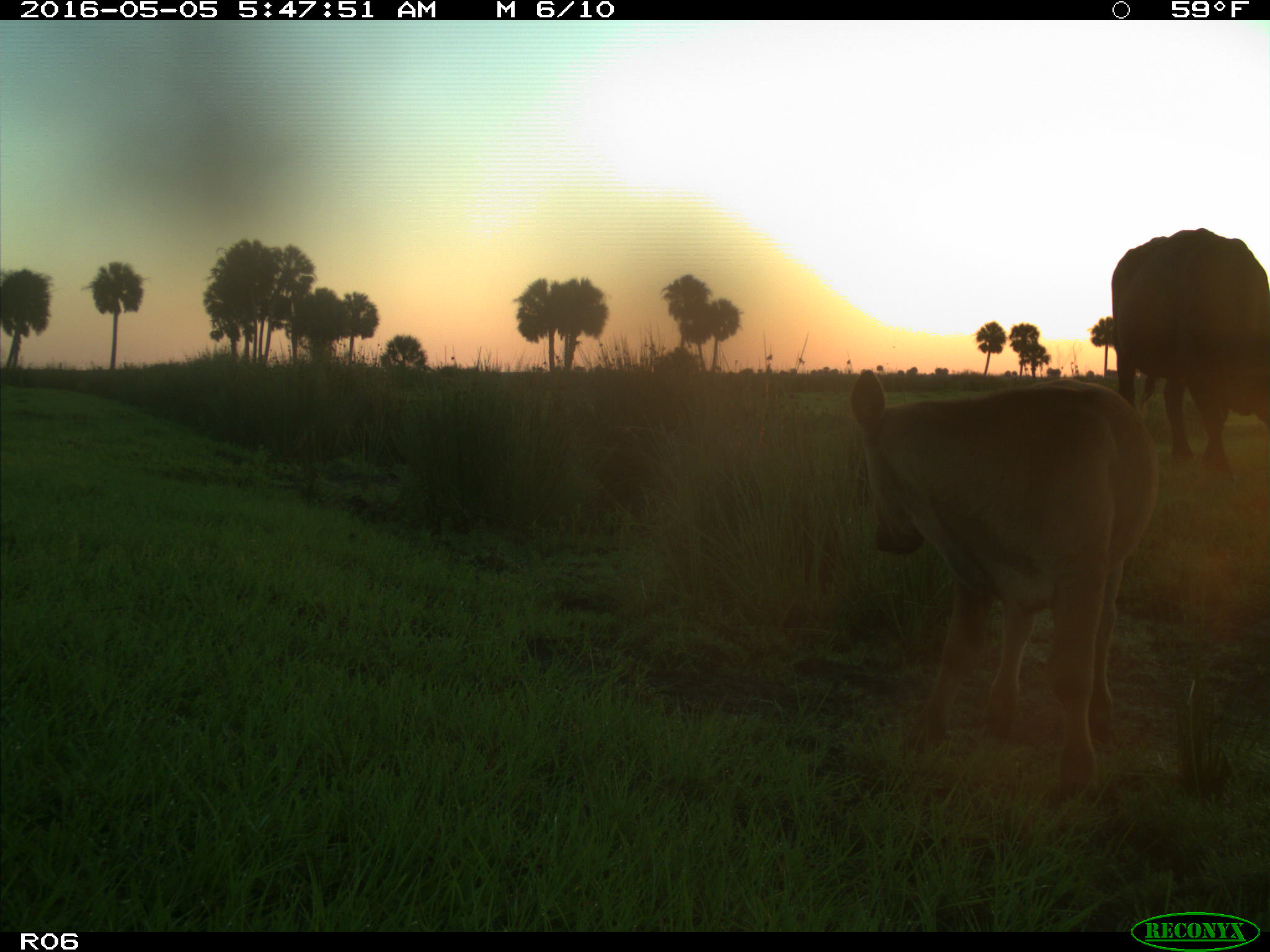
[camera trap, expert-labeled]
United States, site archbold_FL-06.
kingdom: Animalia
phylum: Chordata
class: Mammalia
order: Artiodactyla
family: Bovidae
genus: Bos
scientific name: Bos taurus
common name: domestic cow